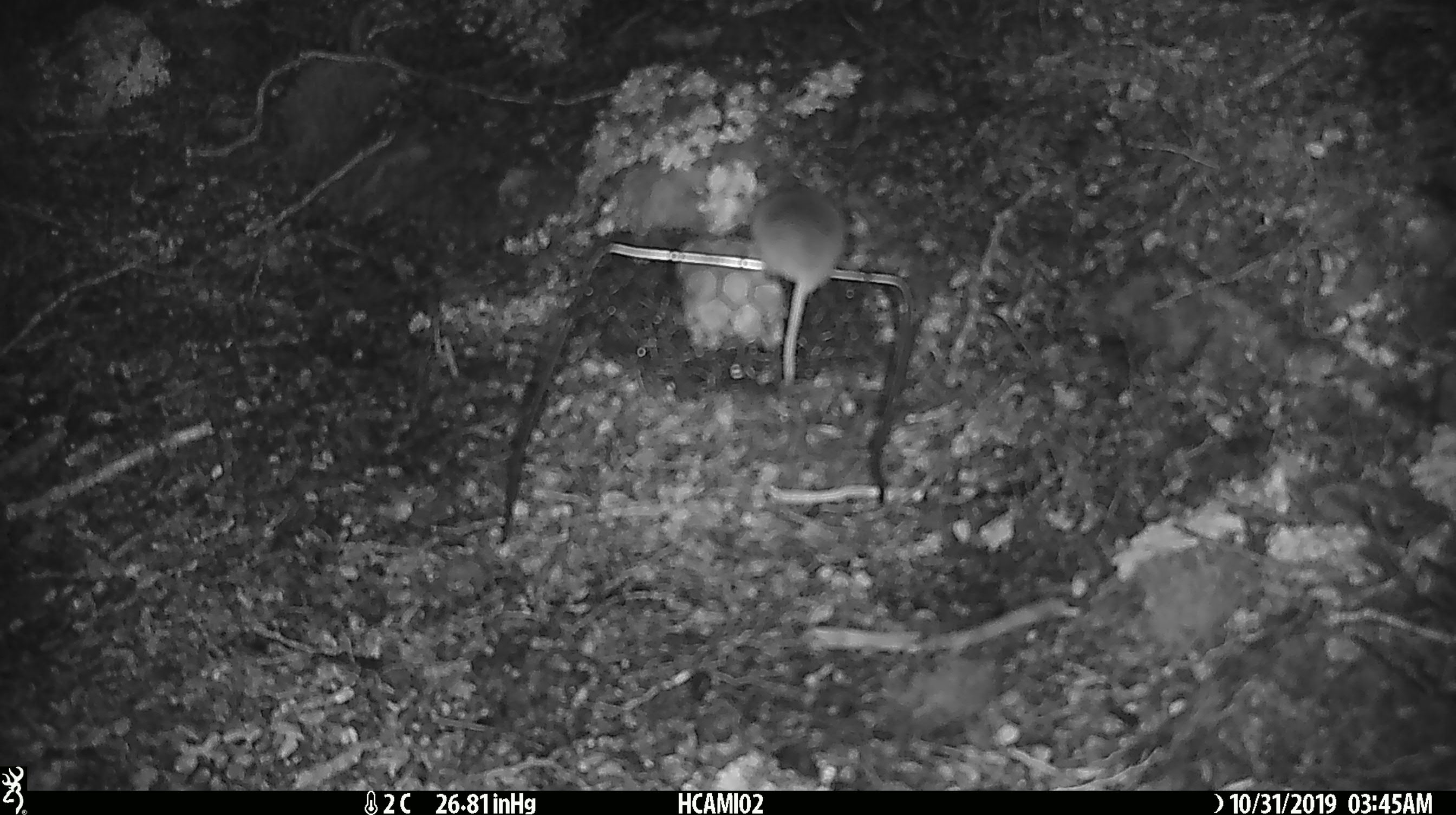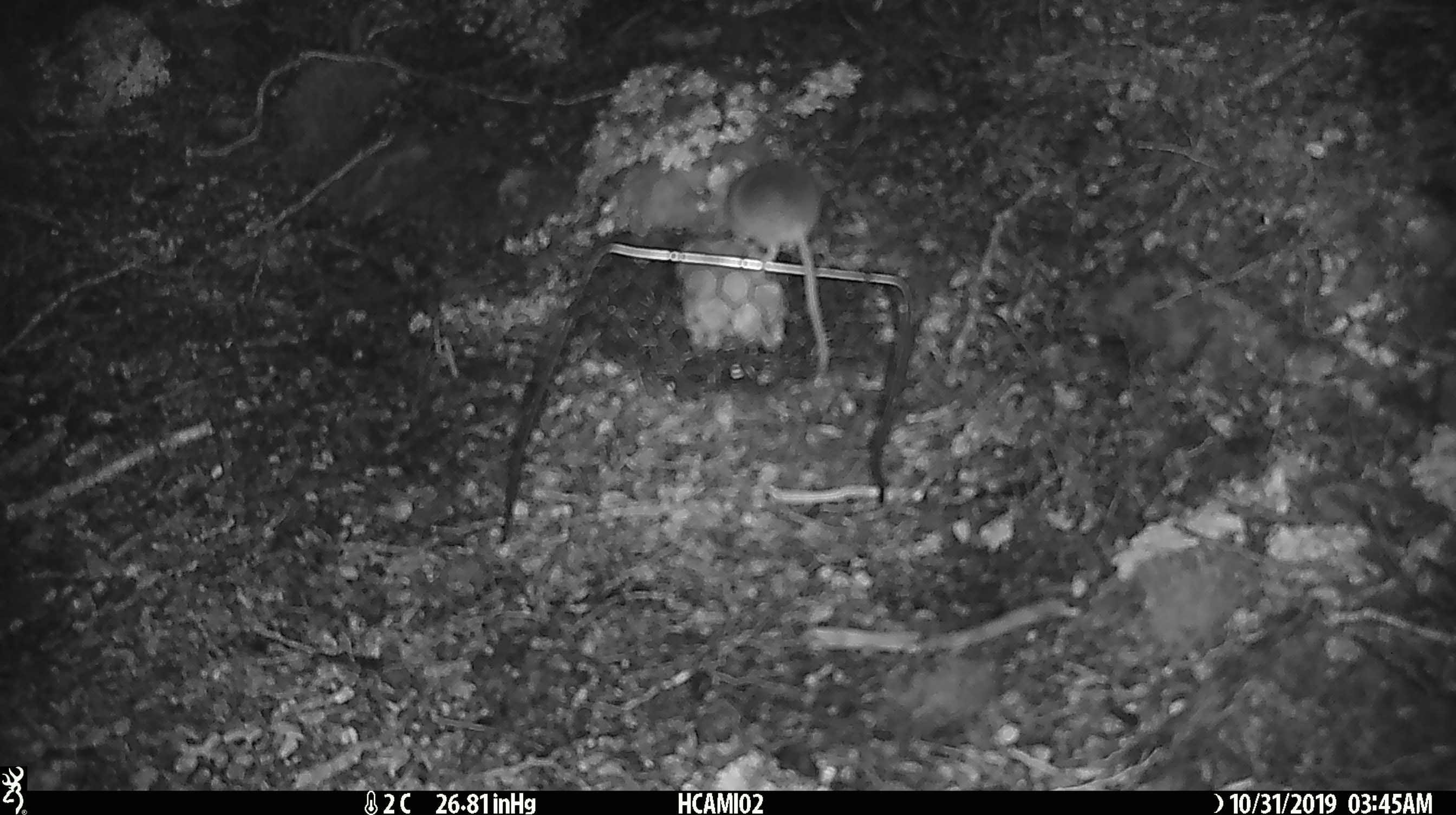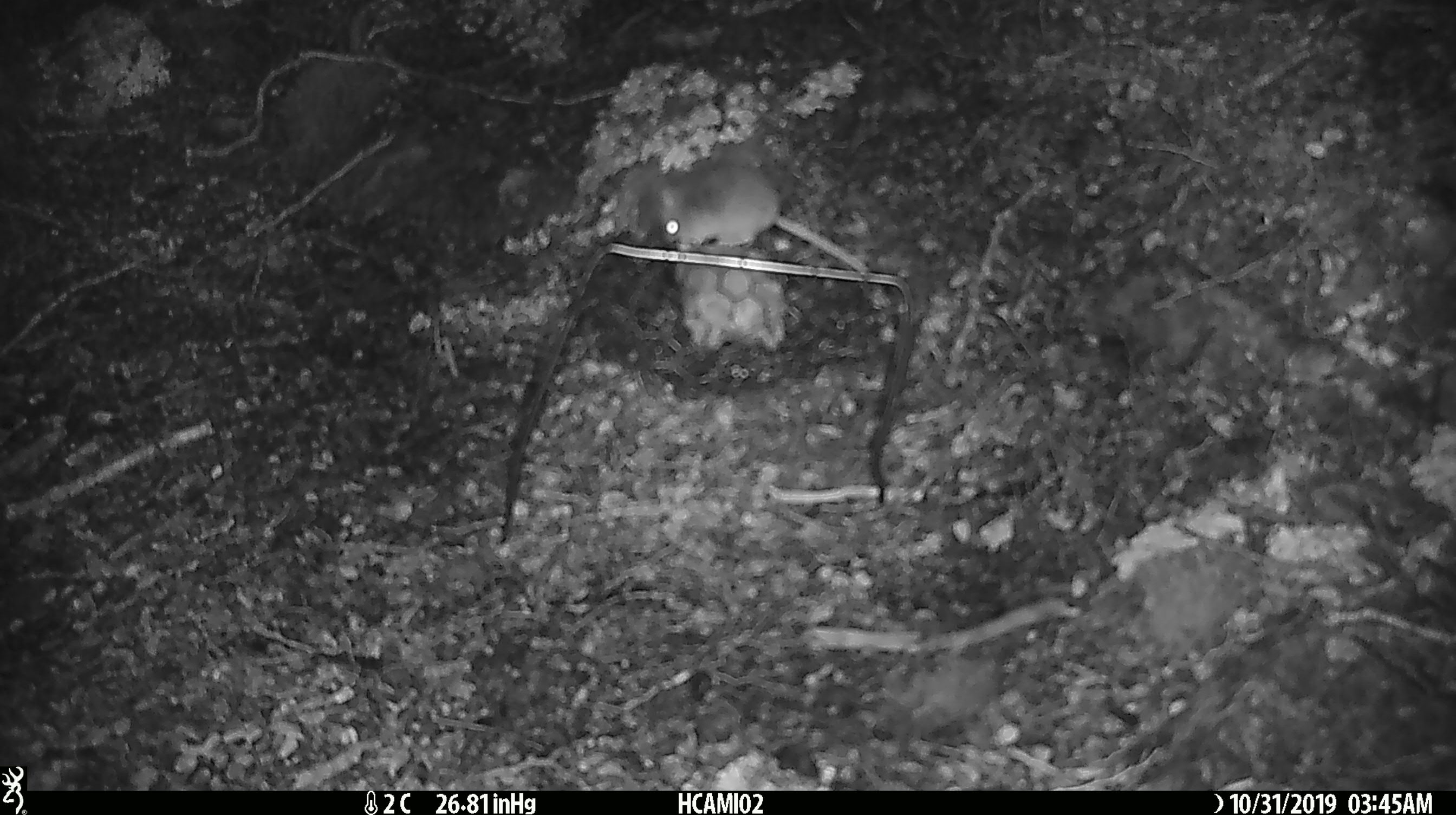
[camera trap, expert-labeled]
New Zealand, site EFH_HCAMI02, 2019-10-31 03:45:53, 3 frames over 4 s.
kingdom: Animalia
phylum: Chordata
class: Mammalia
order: Rodentia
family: Muridae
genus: Mus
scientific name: Mus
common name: mouse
Mouse (Mus).